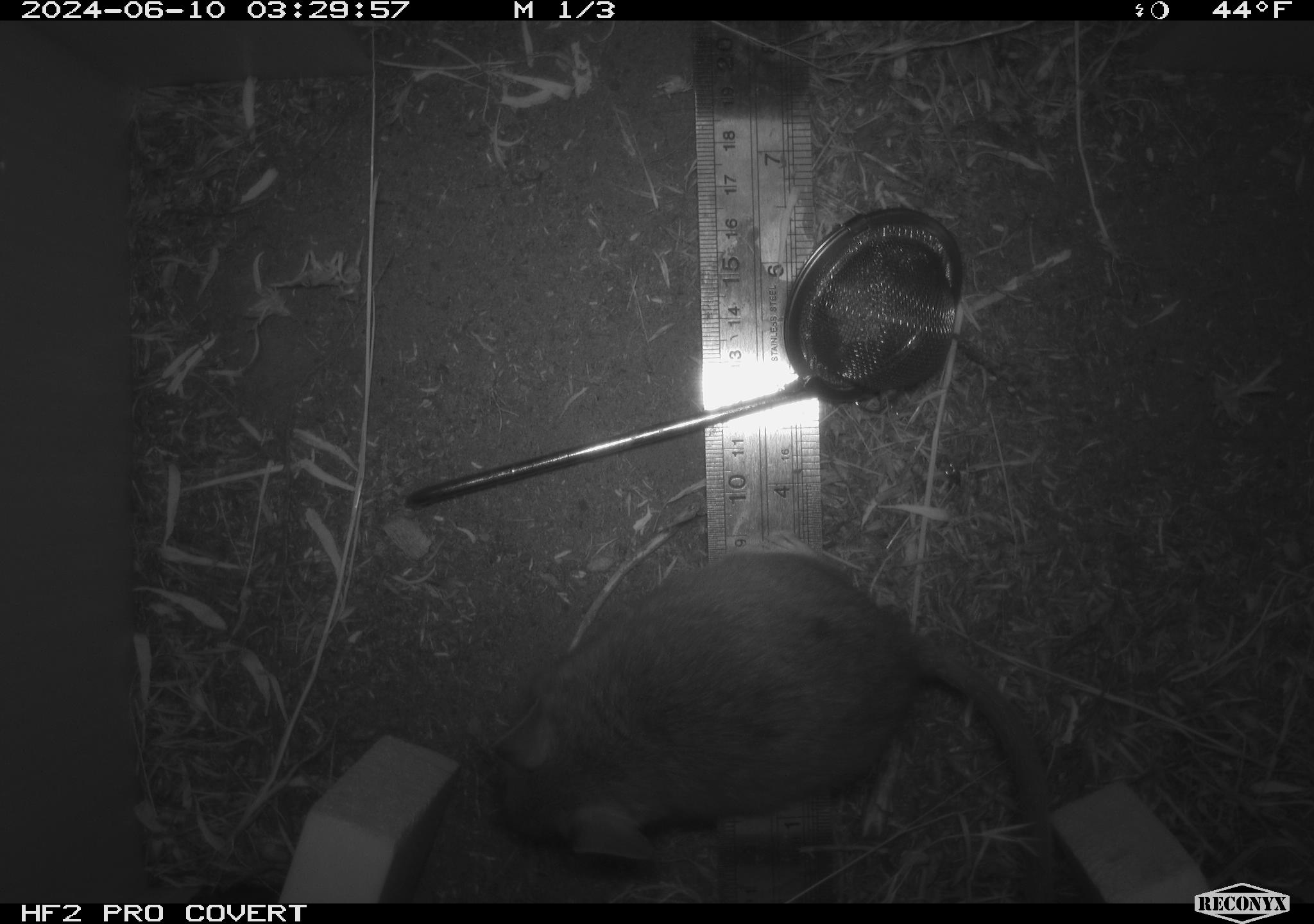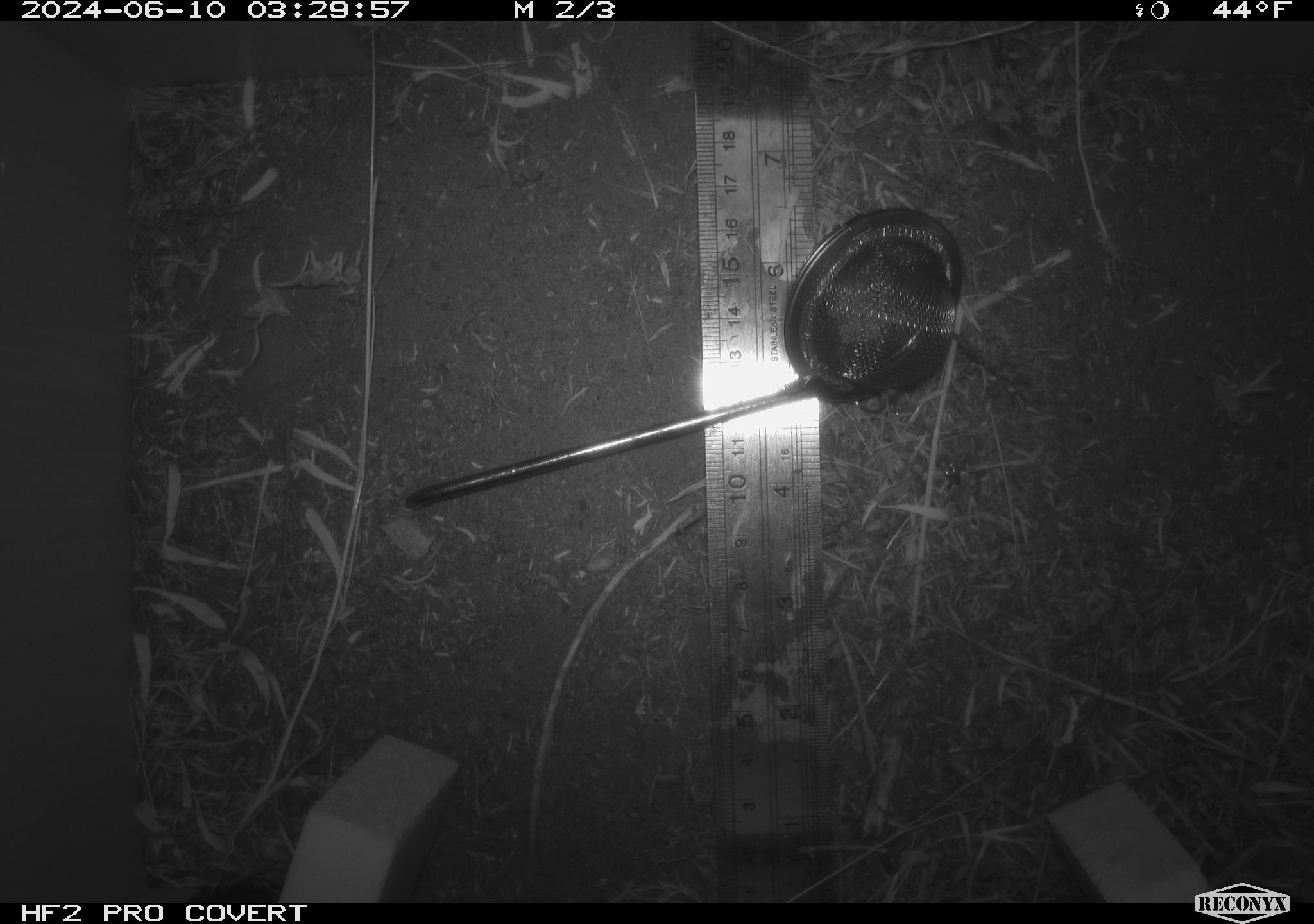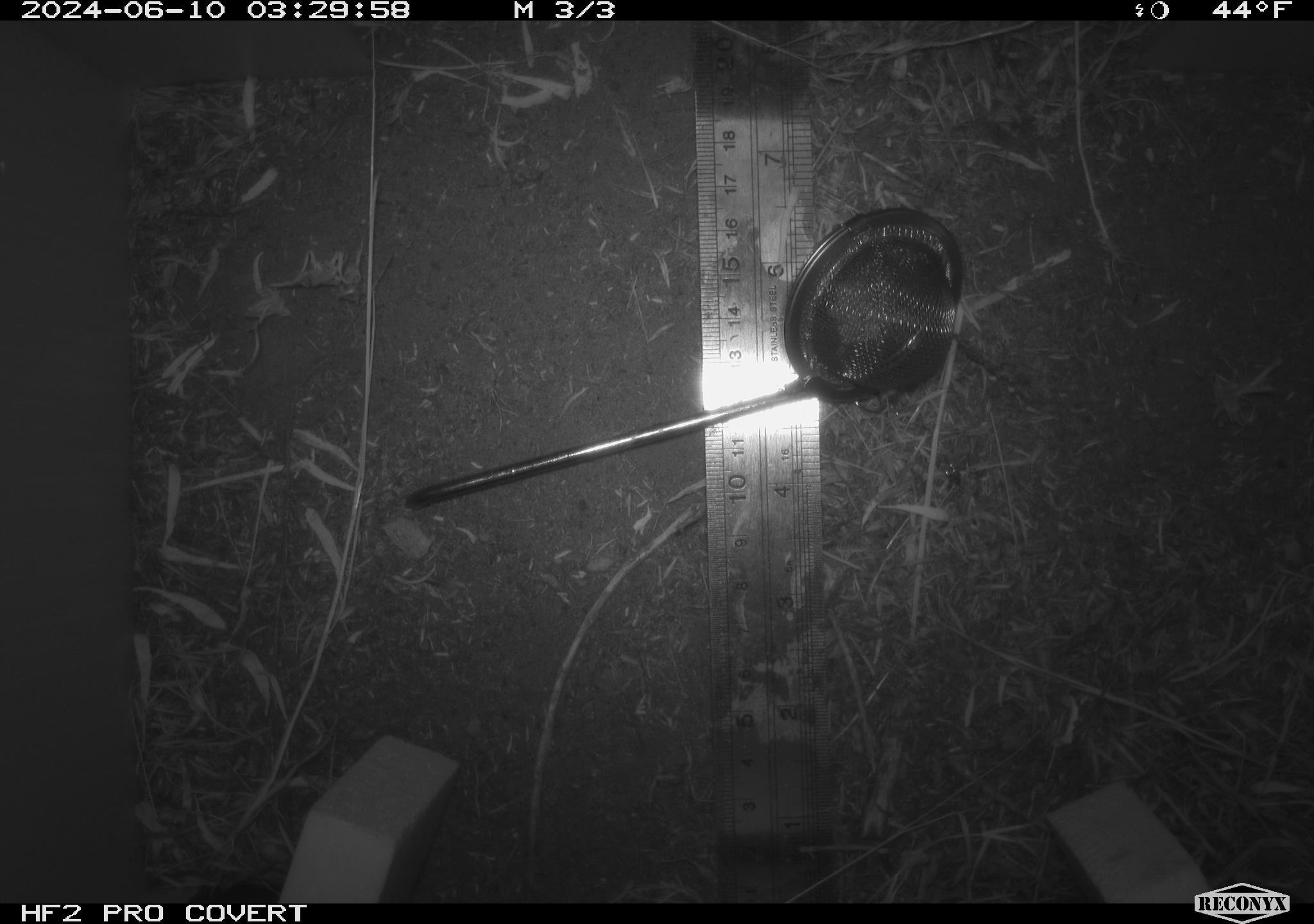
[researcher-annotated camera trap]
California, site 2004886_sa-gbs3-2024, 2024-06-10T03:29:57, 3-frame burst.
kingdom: Animalia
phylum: Chordata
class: Mammalia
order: Rodentia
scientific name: Rodentia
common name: woodrat or rat or mouse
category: woodrat or rat or mouse species